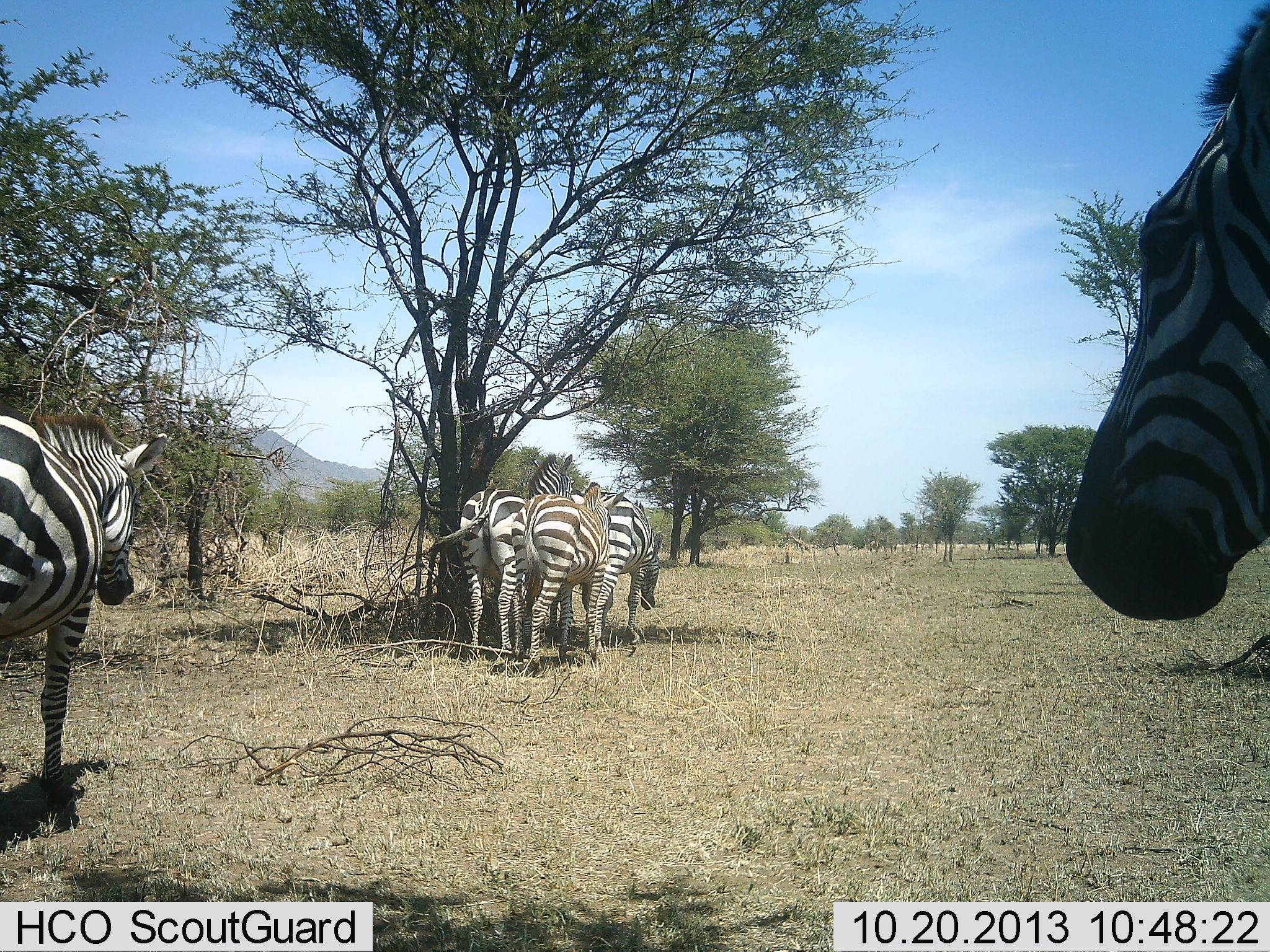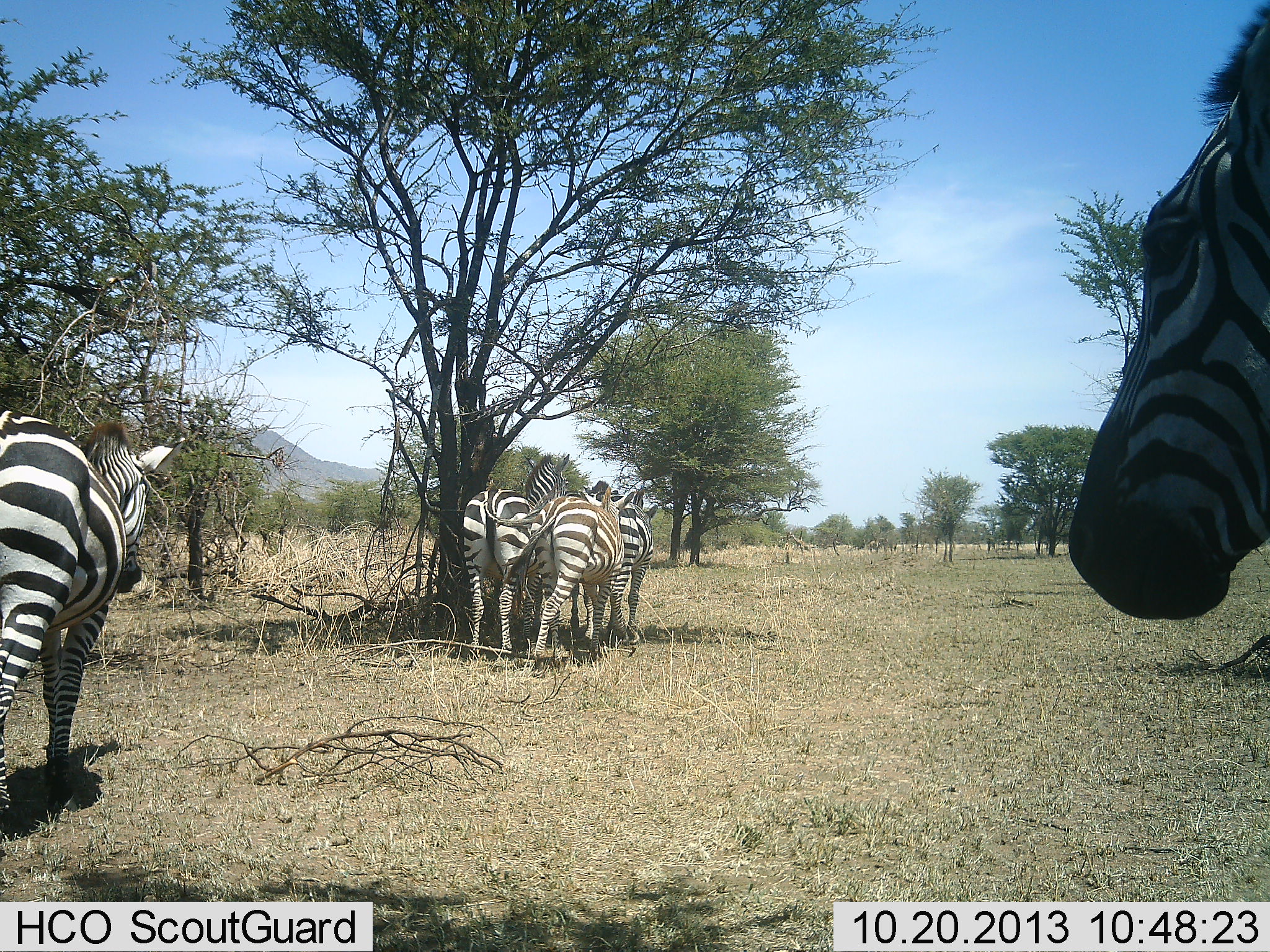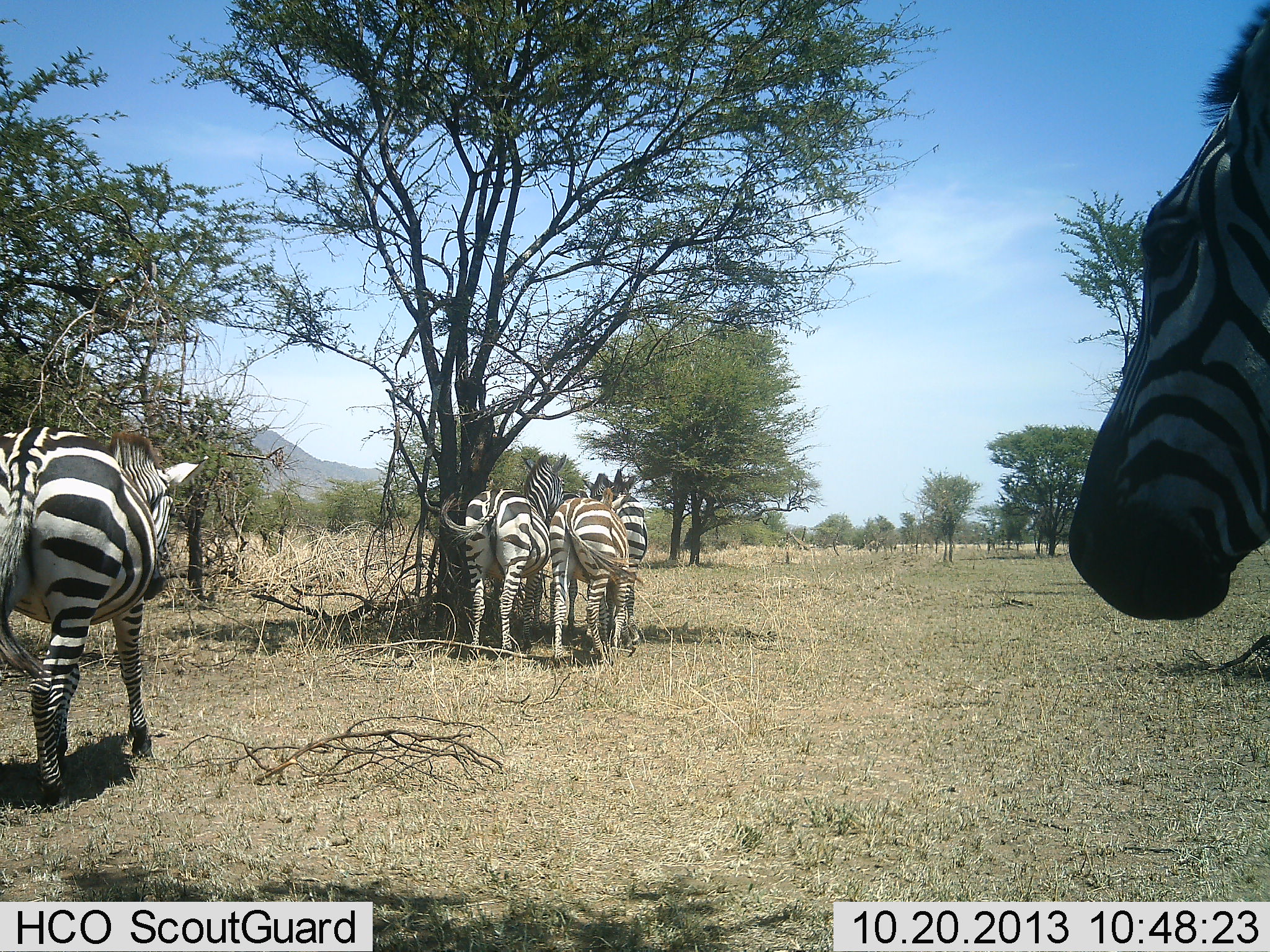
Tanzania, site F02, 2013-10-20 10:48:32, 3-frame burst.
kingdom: Animalia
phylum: Chordata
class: Mammalia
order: Perissodactyla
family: Equidae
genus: Equus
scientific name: Equus quagga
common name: plains zebra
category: zebra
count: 5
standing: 70%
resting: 20%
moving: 50%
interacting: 20%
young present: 0%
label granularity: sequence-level